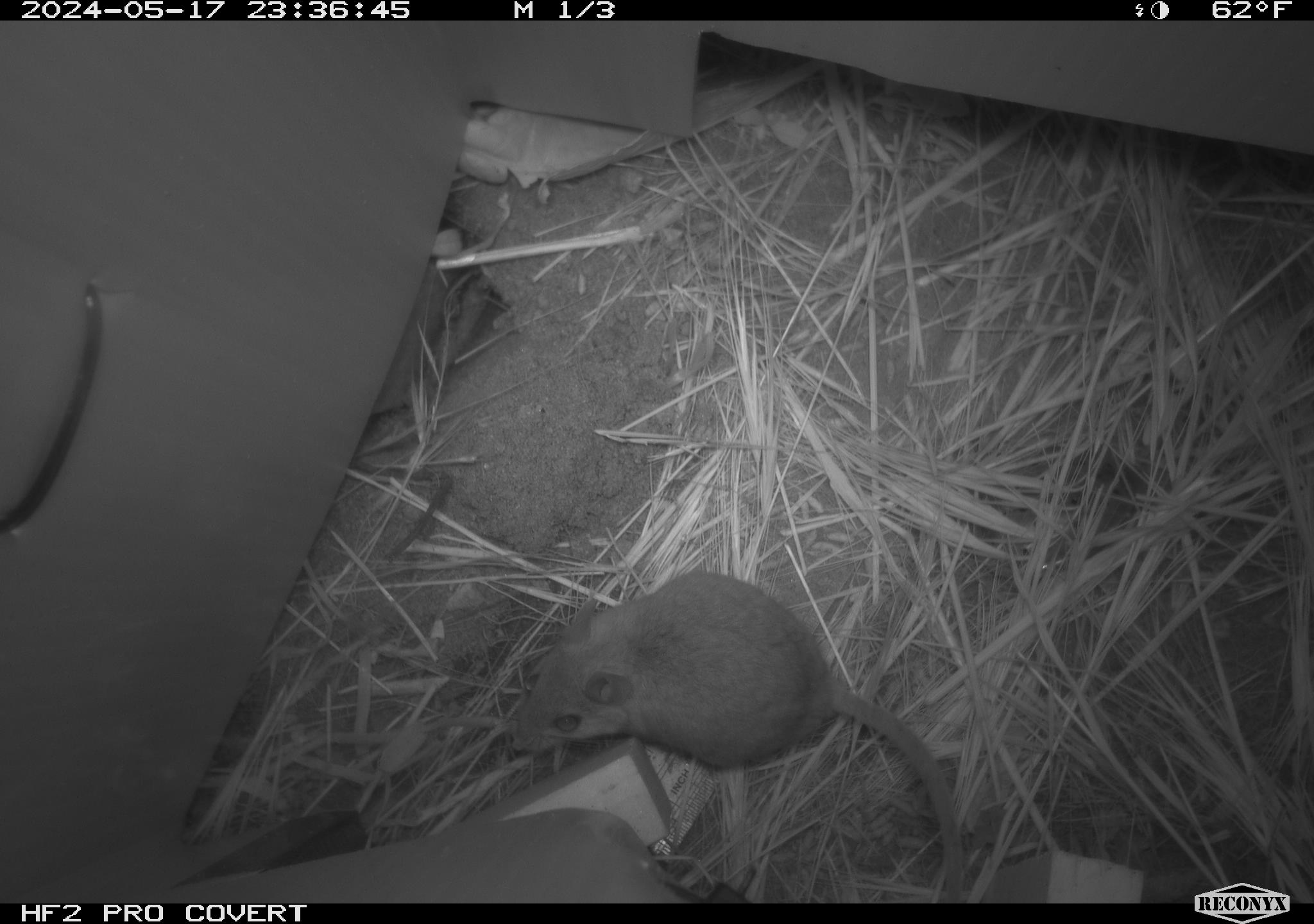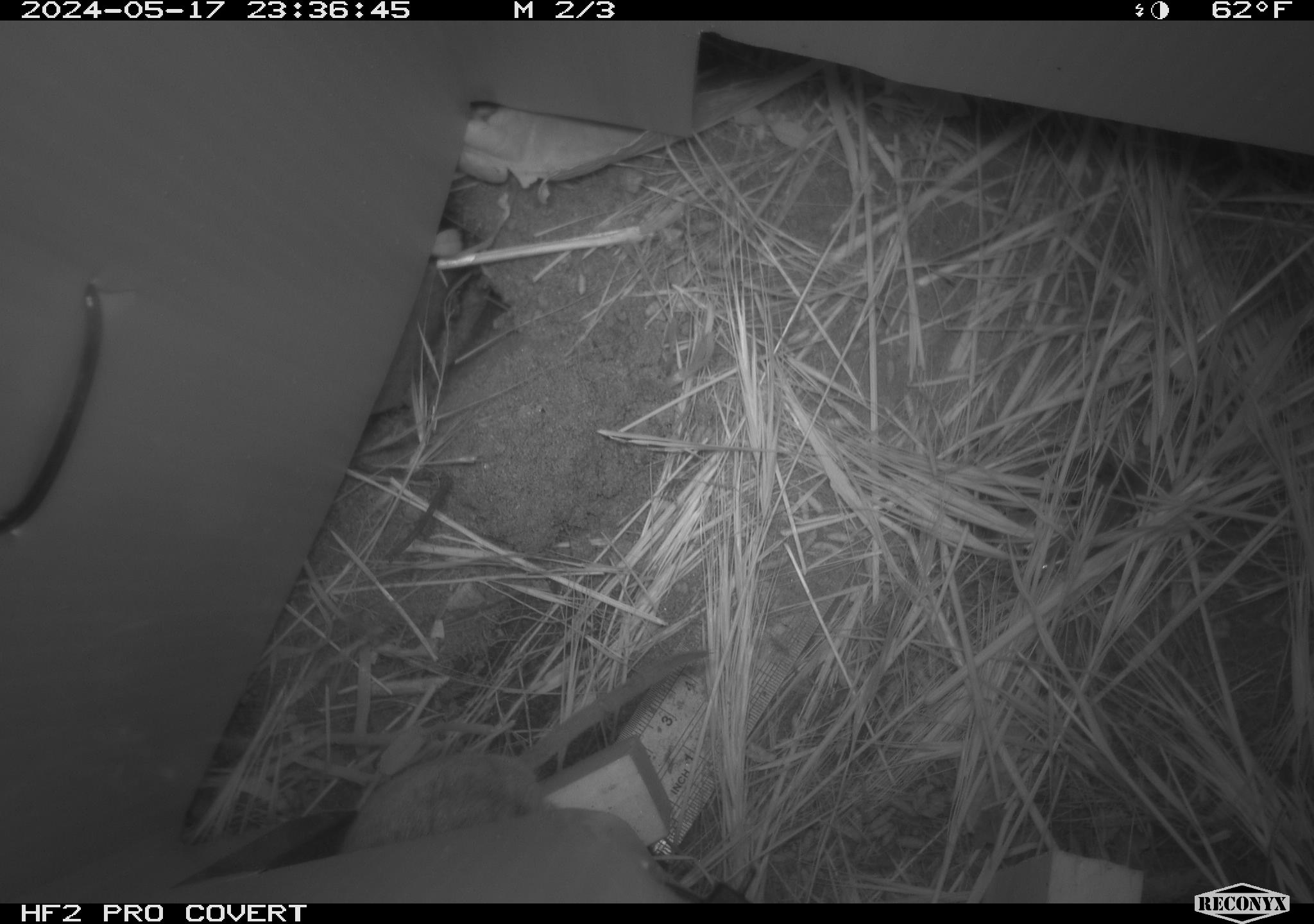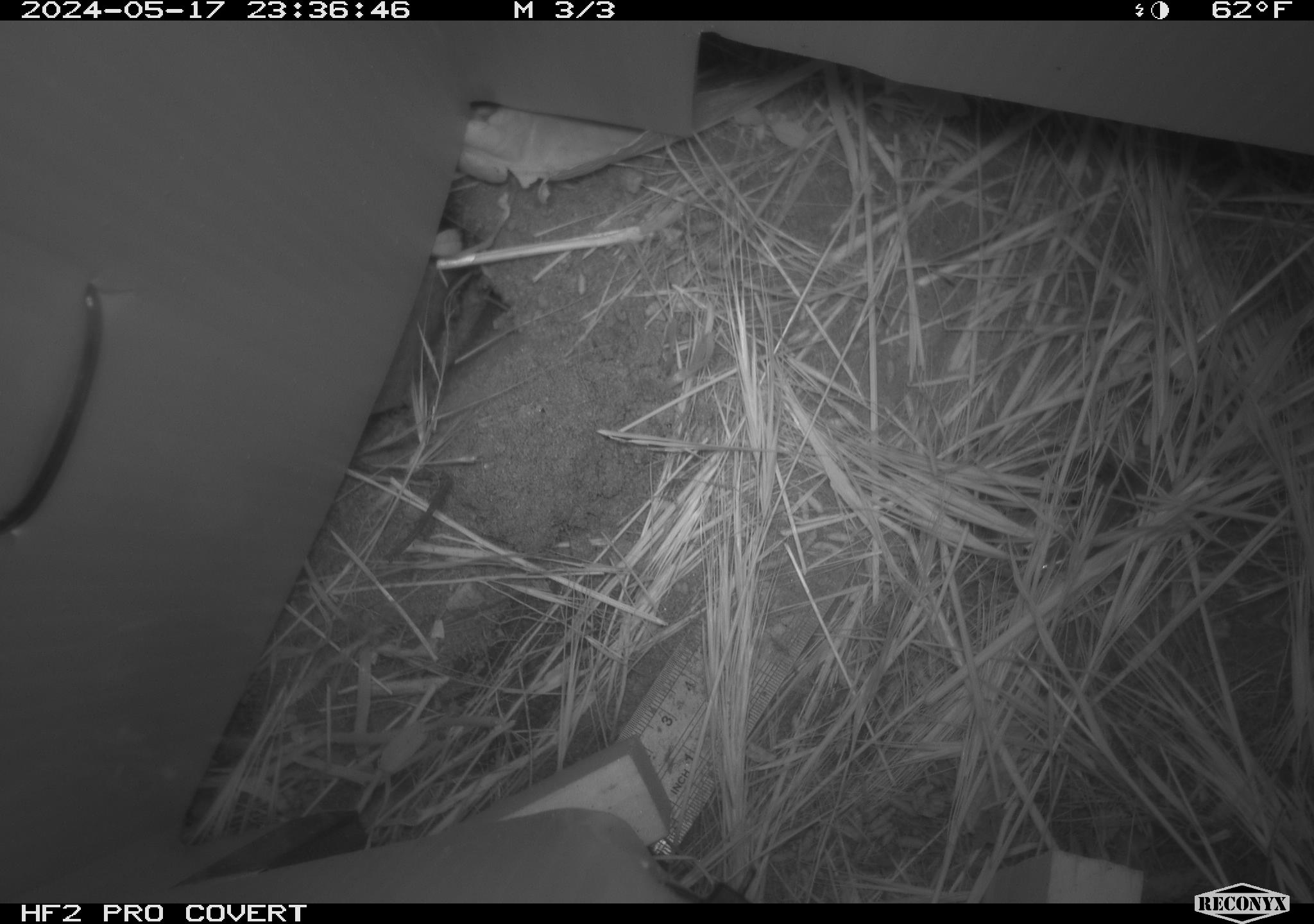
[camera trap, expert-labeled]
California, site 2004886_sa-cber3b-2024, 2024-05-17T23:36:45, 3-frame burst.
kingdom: Animalia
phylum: Chordata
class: Mammalia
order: Rodentia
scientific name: Rodentia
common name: mouse species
Mouse species (Rodentia).